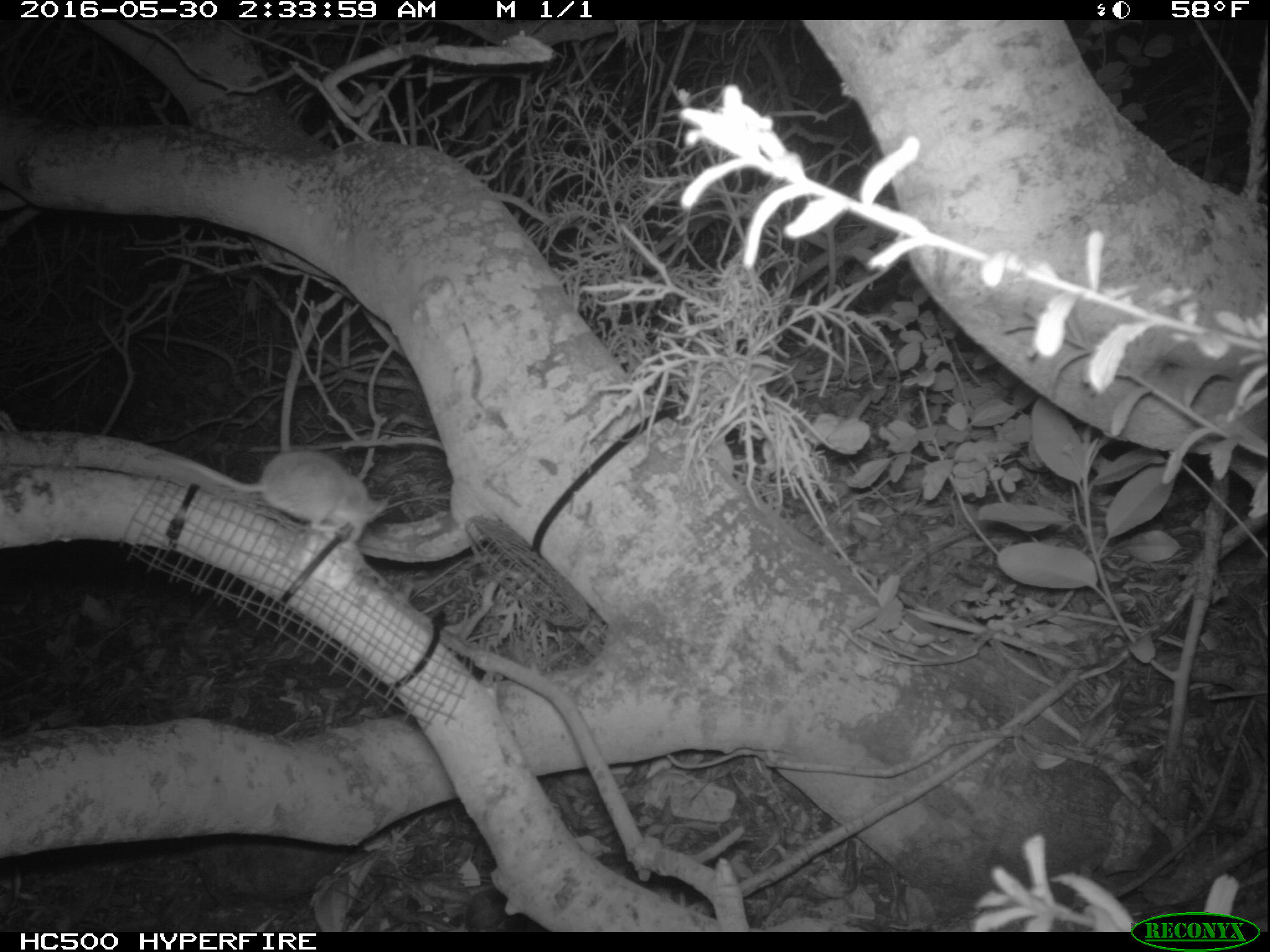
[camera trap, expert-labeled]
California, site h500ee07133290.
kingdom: Animalia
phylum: Chordata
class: Mammalia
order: Rodentia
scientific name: Rodentia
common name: rodent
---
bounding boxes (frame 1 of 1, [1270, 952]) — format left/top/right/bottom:
rodent: 143/451/387/542